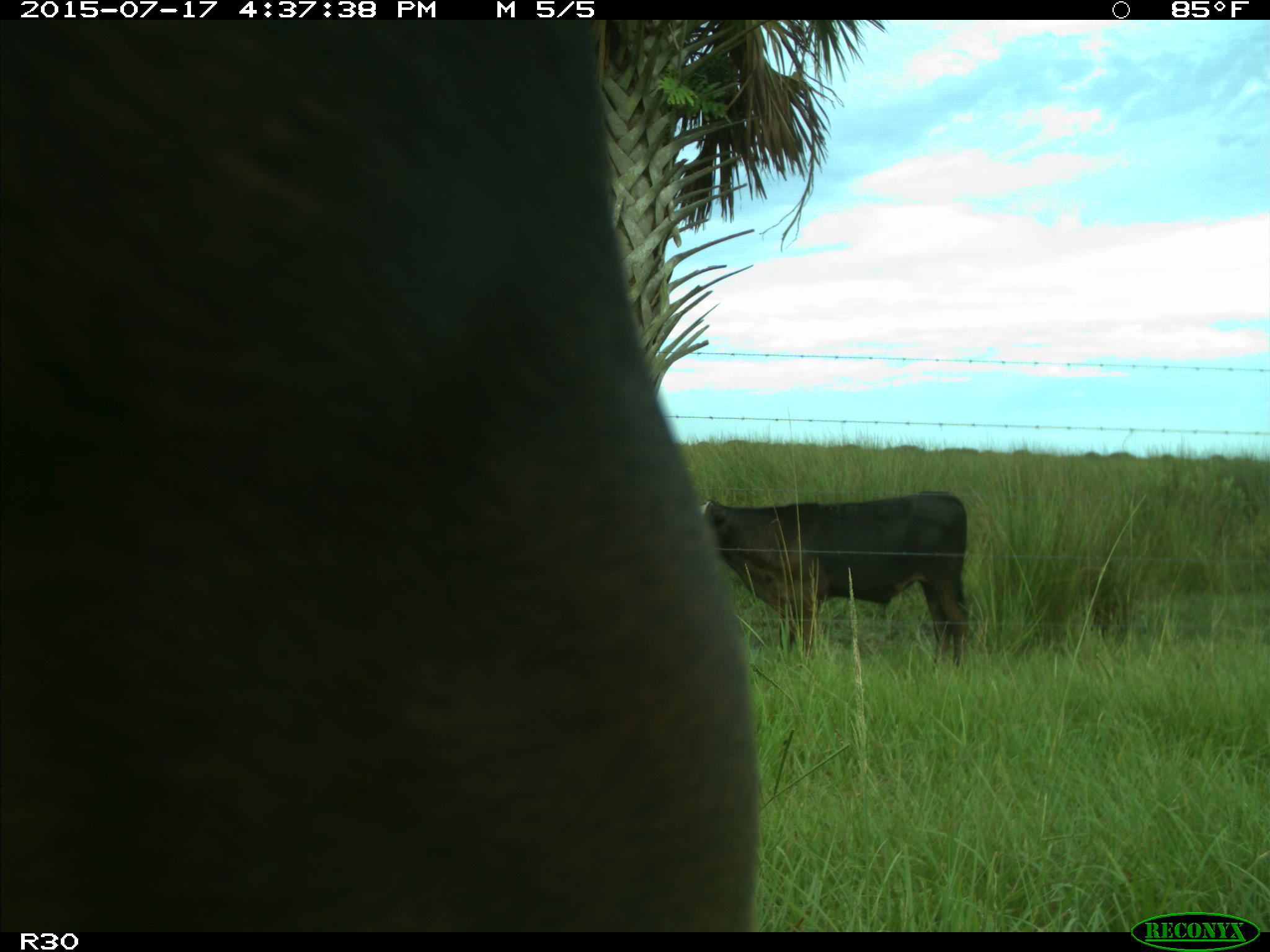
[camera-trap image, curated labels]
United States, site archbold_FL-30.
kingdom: Animalia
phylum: Chordata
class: Mammalia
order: Artiodactyla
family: Bovidae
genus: Bos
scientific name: Bos taurus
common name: domestic cow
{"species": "Bos taurus (domestic cow)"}